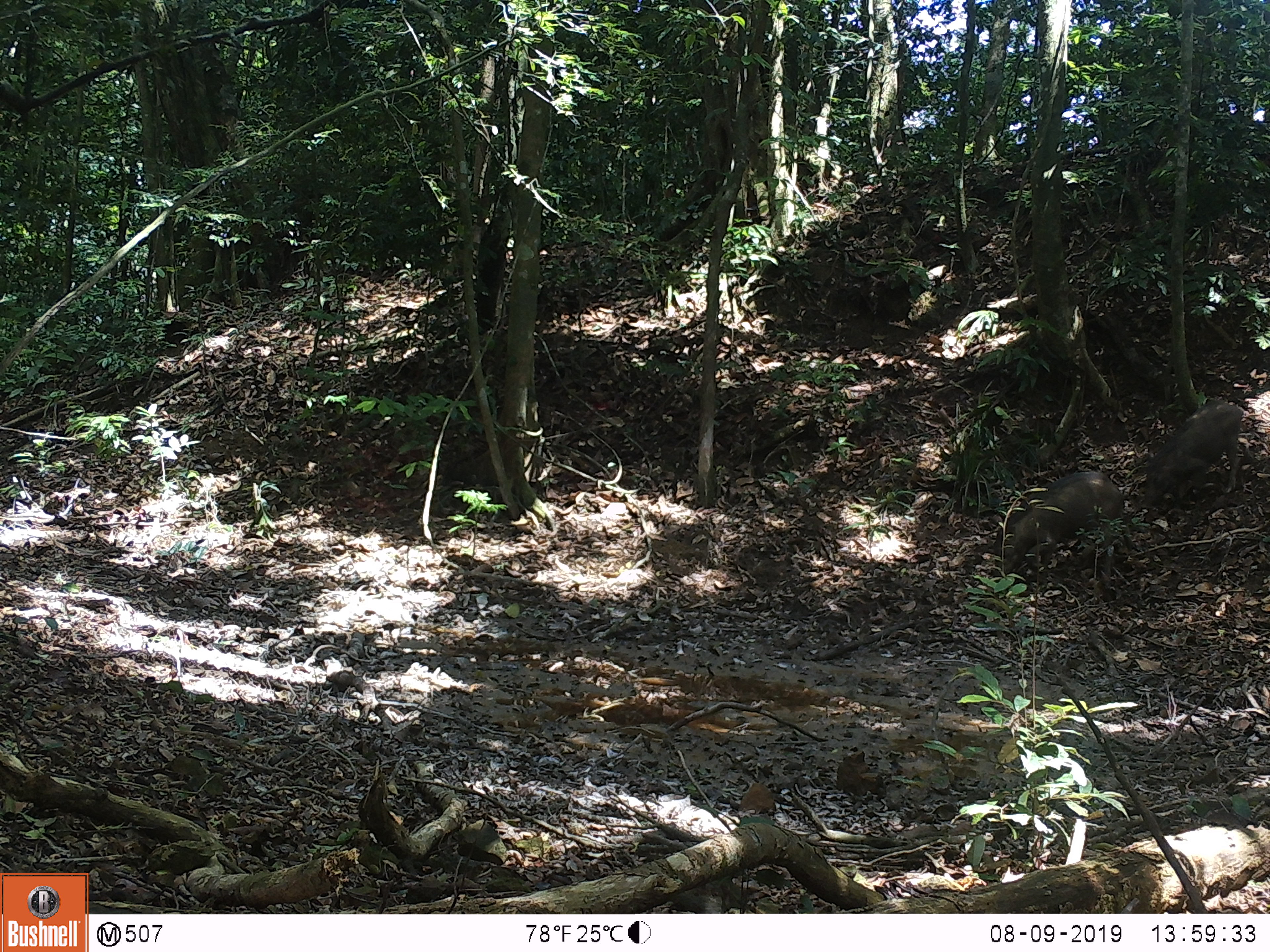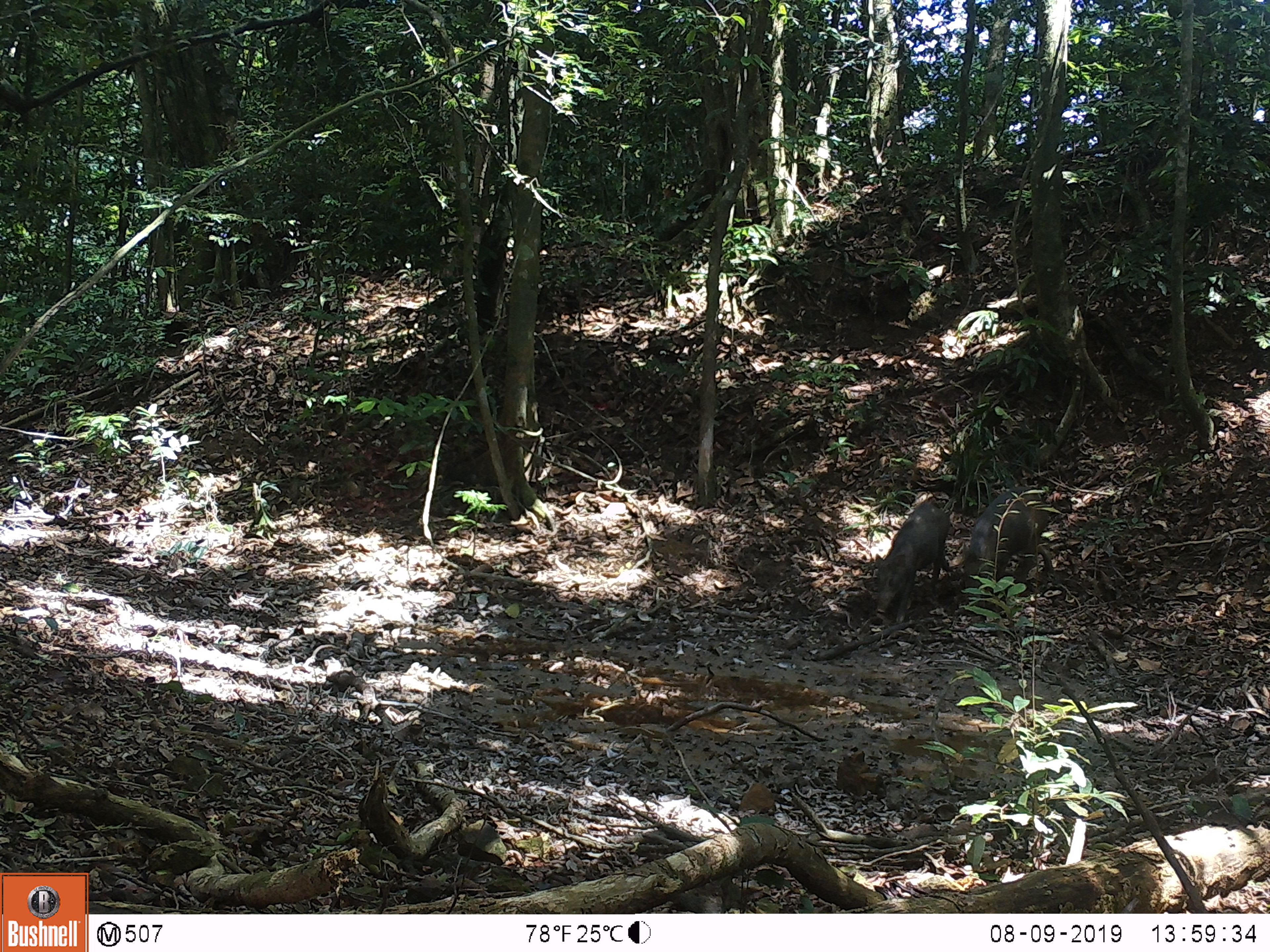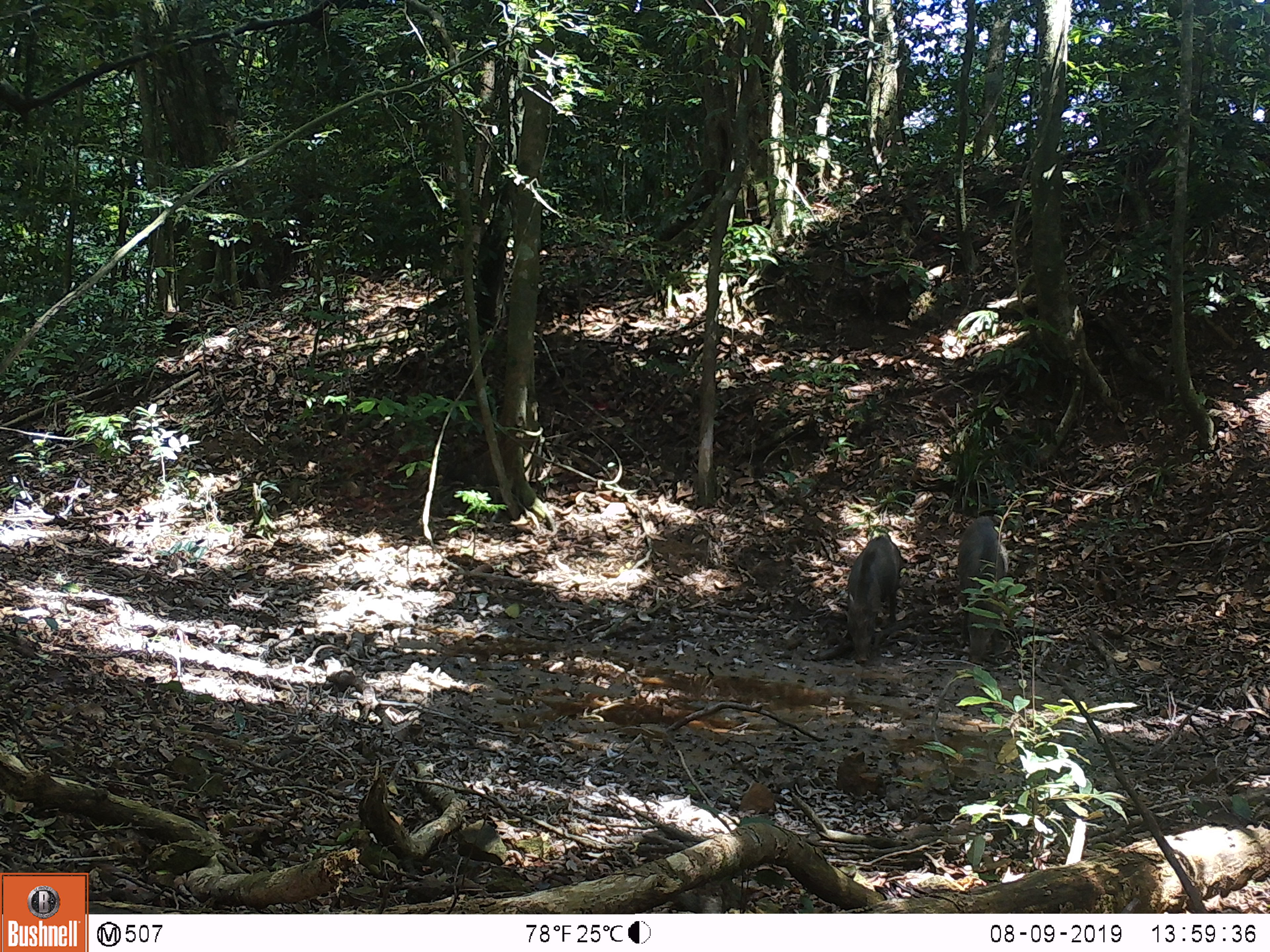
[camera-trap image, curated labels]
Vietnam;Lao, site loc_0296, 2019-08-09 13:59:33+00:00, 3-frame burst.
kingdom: Animalia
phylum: Chordata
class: Mammalia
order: Artiodactyla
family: Suidae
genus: Sus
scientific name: Sus scrofa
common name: eurasian wild pig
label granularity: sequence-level